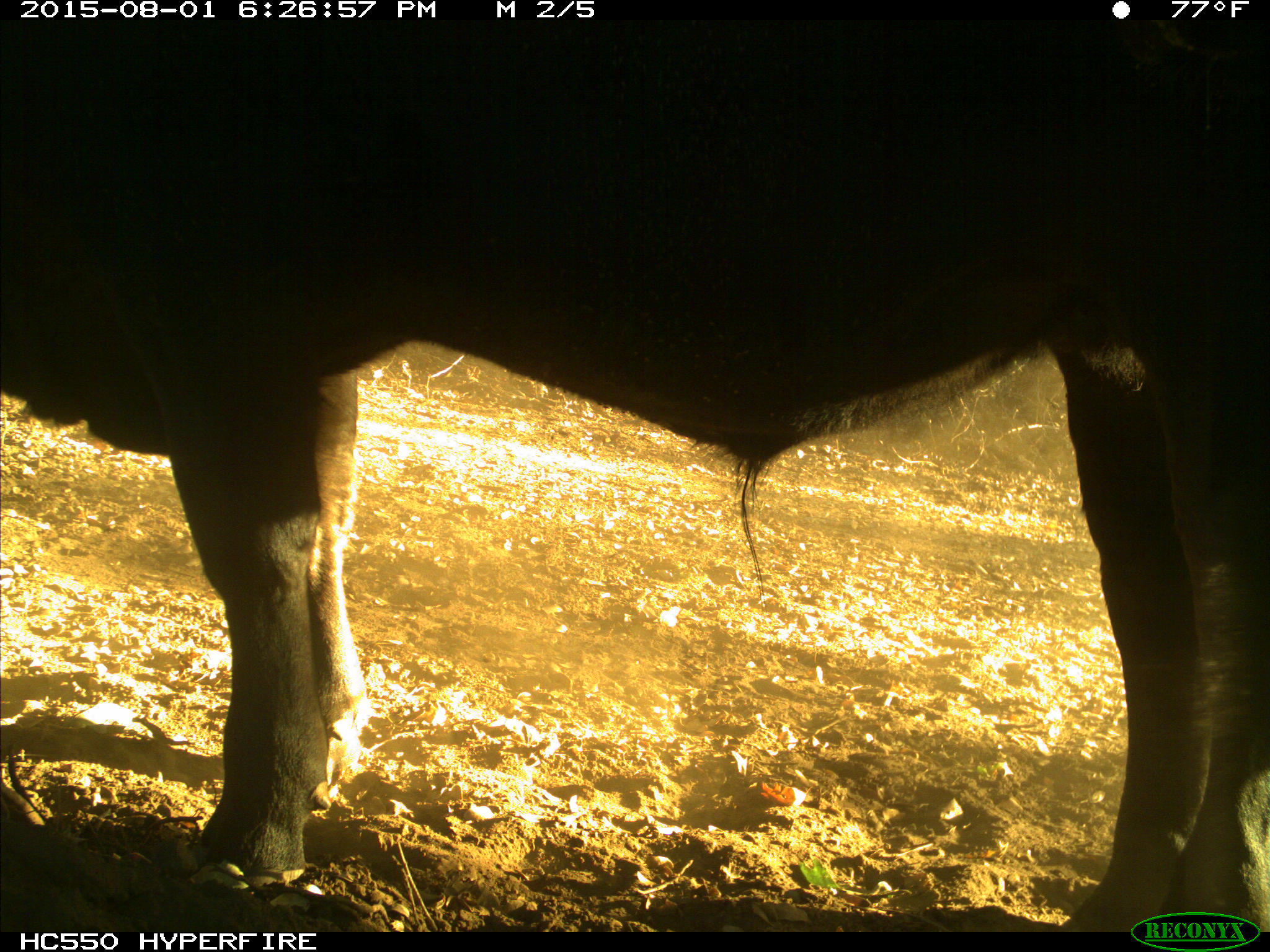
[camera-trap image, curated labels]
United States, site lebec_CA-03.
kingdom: Animalia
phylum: Chordata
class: Mammalia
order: Artiodactyla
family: Bovidae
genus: Bos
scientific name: Bos taurus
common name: domestic cow